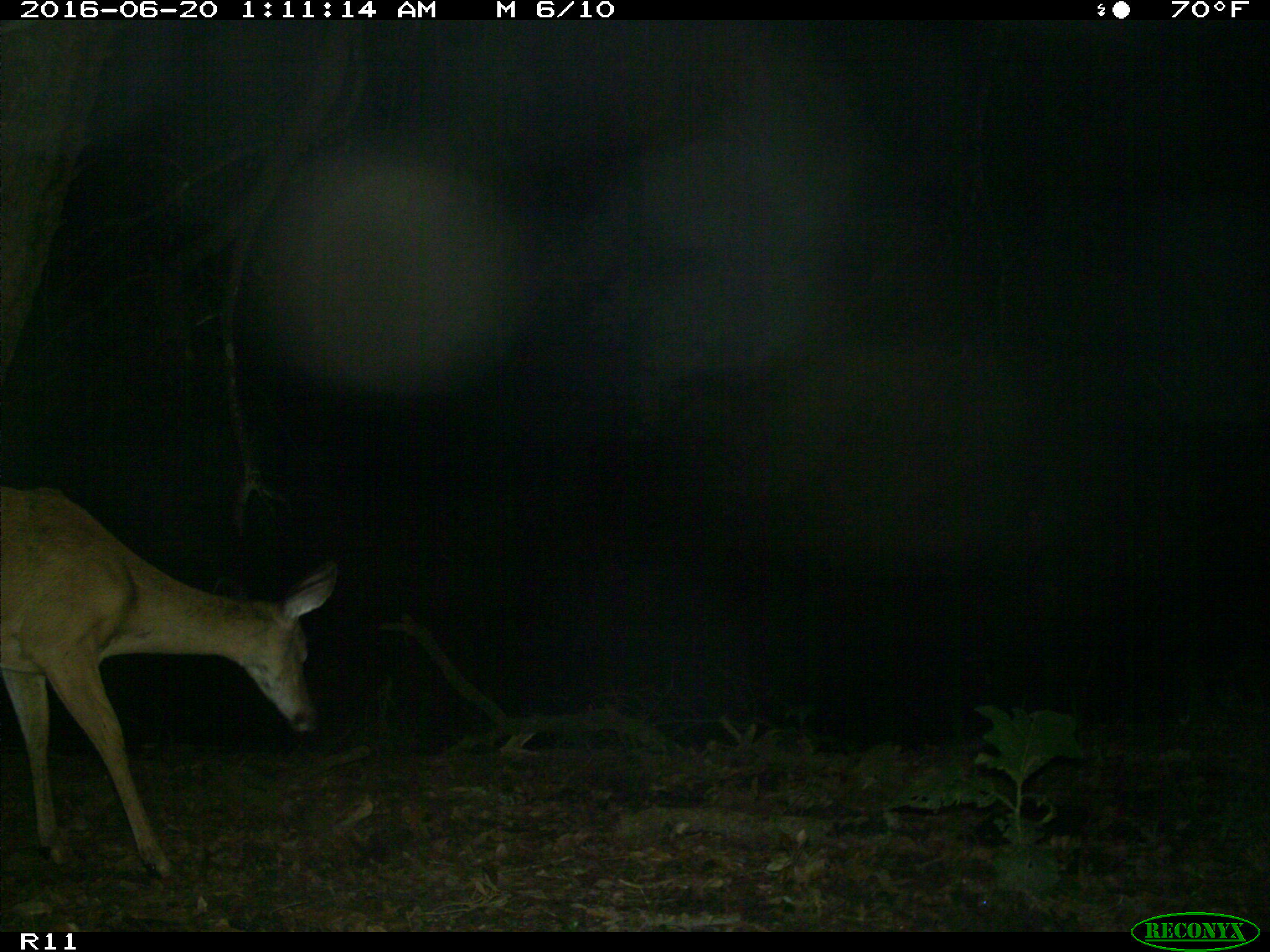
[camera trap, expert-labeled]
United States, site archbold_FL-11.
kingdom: Animalia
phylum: Chordata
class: Mammalia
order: Artiodactyla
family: Cervidae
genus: Odocoileus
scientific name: Odocoileus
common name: deer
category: unidentified deer